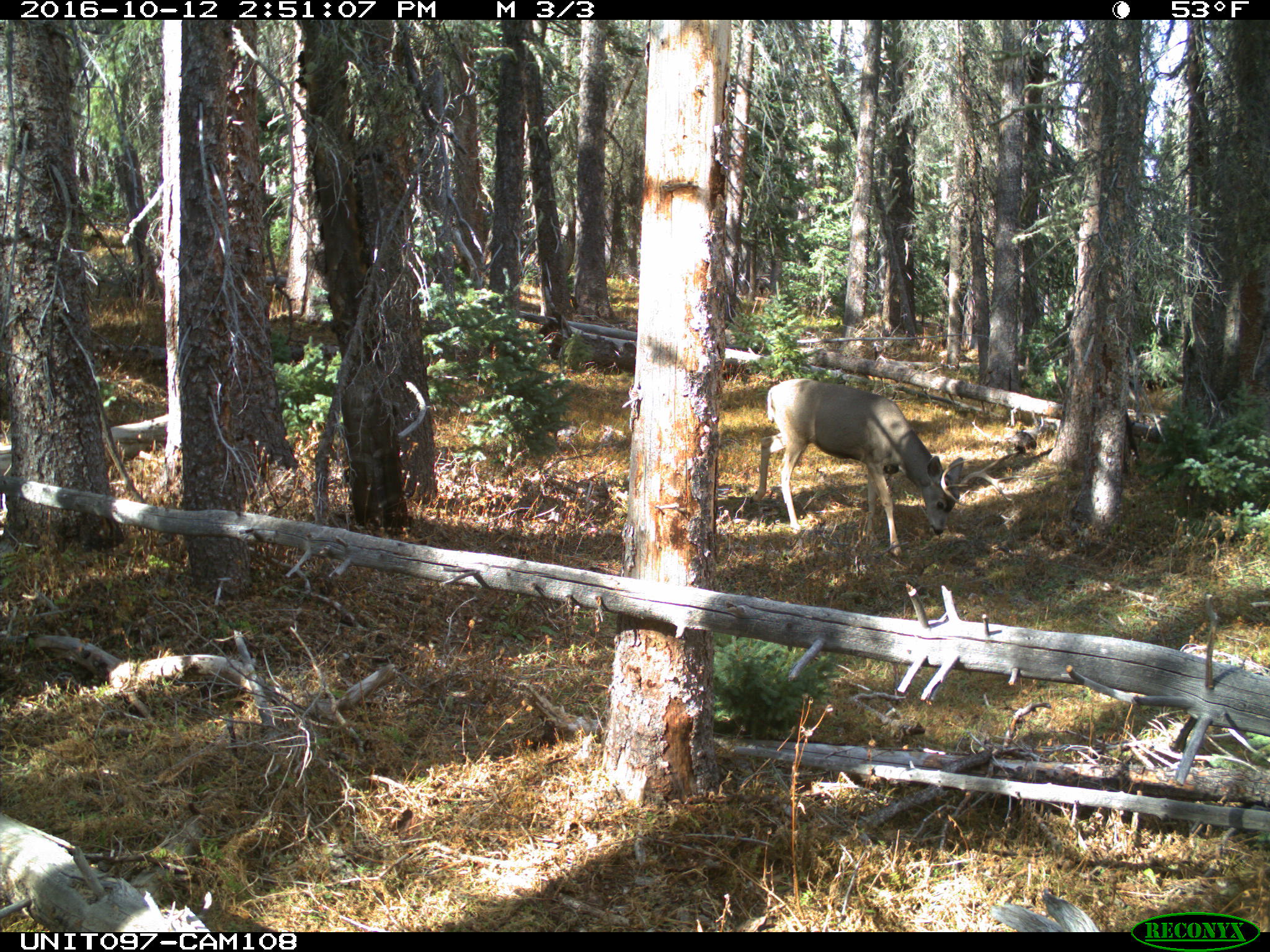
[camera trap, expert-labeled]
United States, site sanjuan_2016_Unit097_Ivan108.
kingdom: Animalia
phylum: Chordata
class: Mammalia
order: Artiodactyla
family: Cervidae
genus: Odocoileus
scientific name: Odocoileus hemionus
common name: mule deer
Odocoileus hemionus (mule deer).